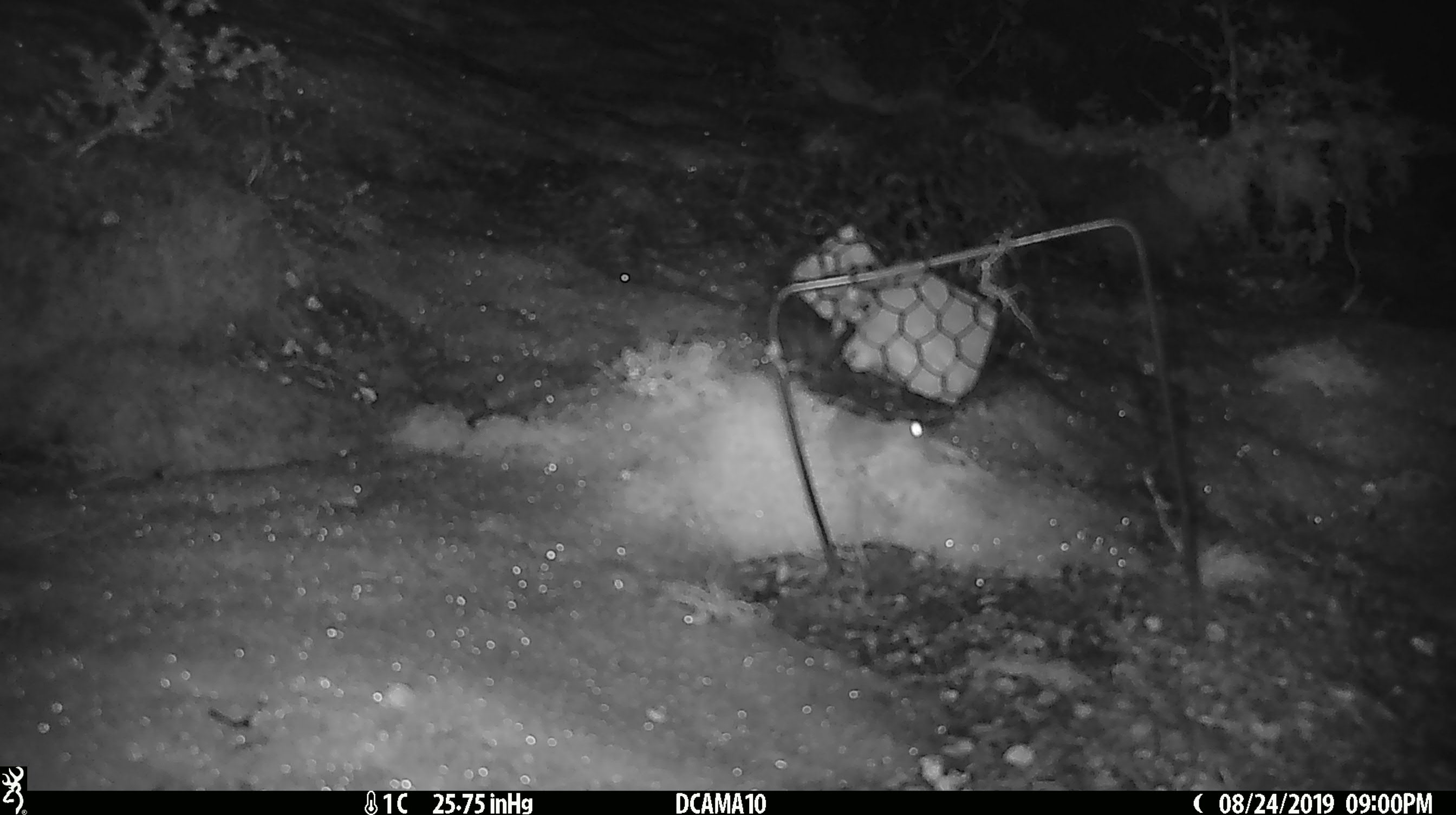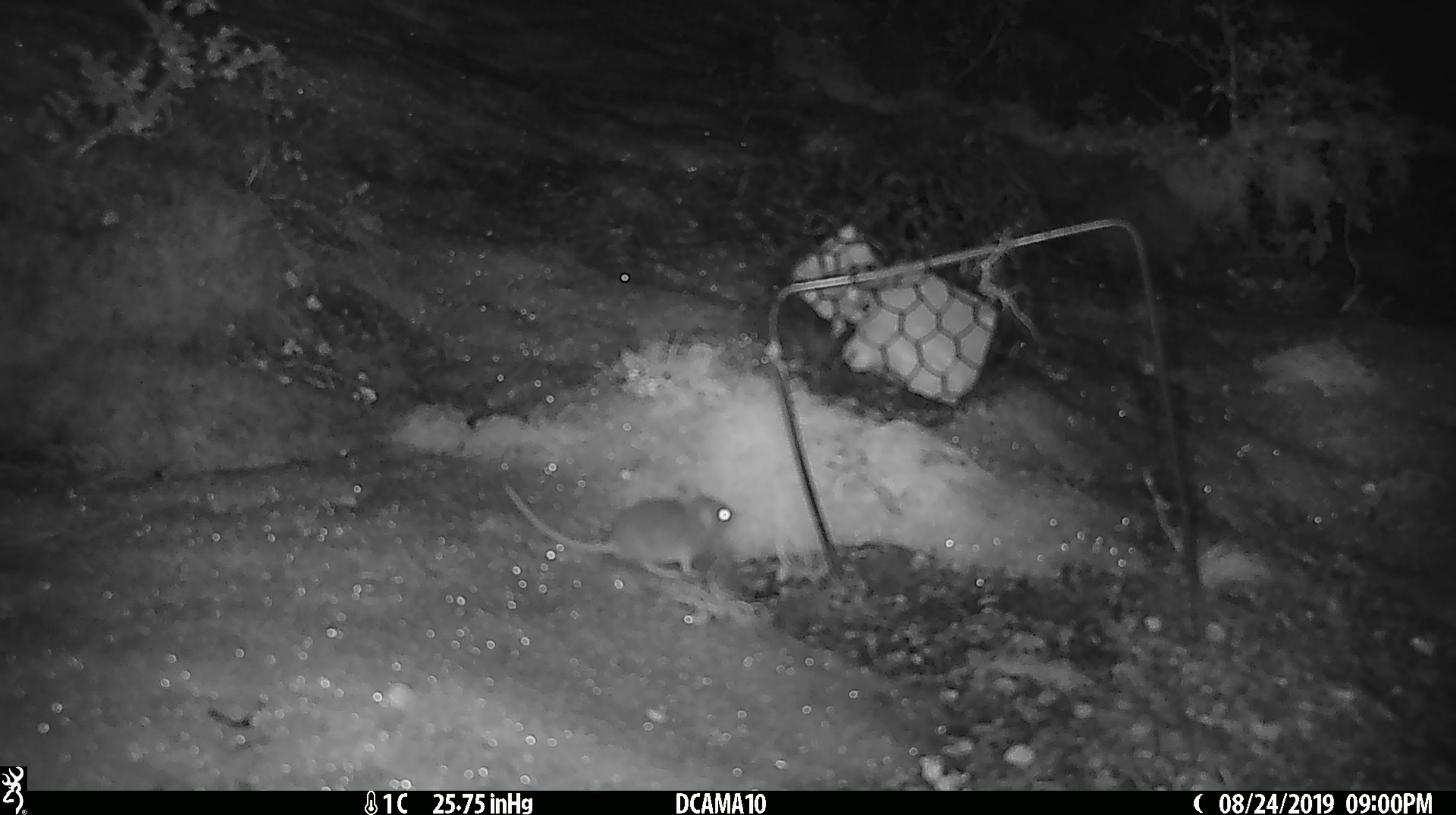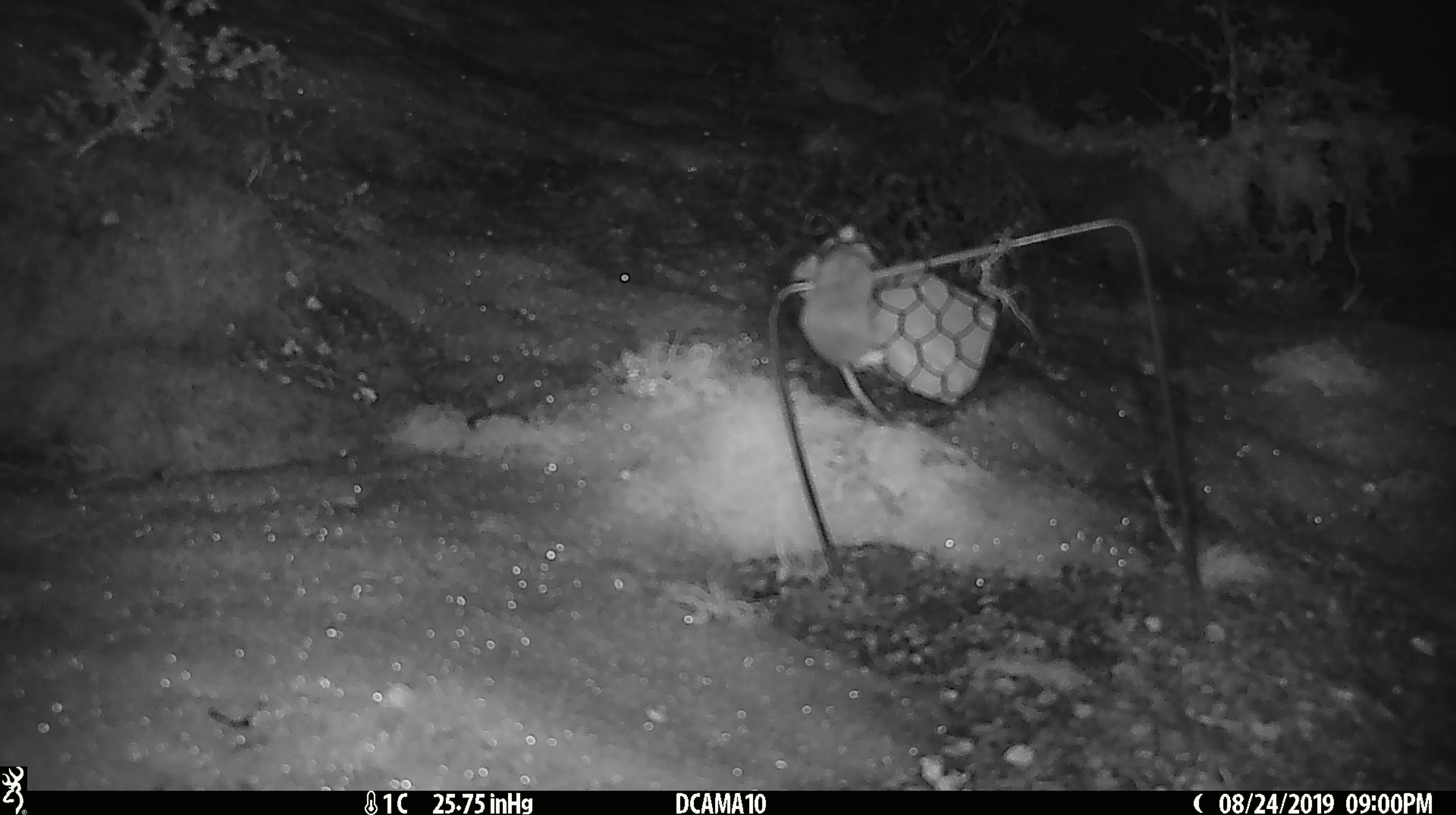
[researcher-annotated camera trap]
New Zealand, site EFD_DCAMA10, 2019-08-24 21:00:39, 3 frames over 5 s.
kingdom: Animalia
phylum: Chordata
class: Mammalia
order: Rodentia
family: Muridae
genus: Mus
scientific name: Mus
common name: mouse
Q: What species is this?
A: Mouse (Mus).